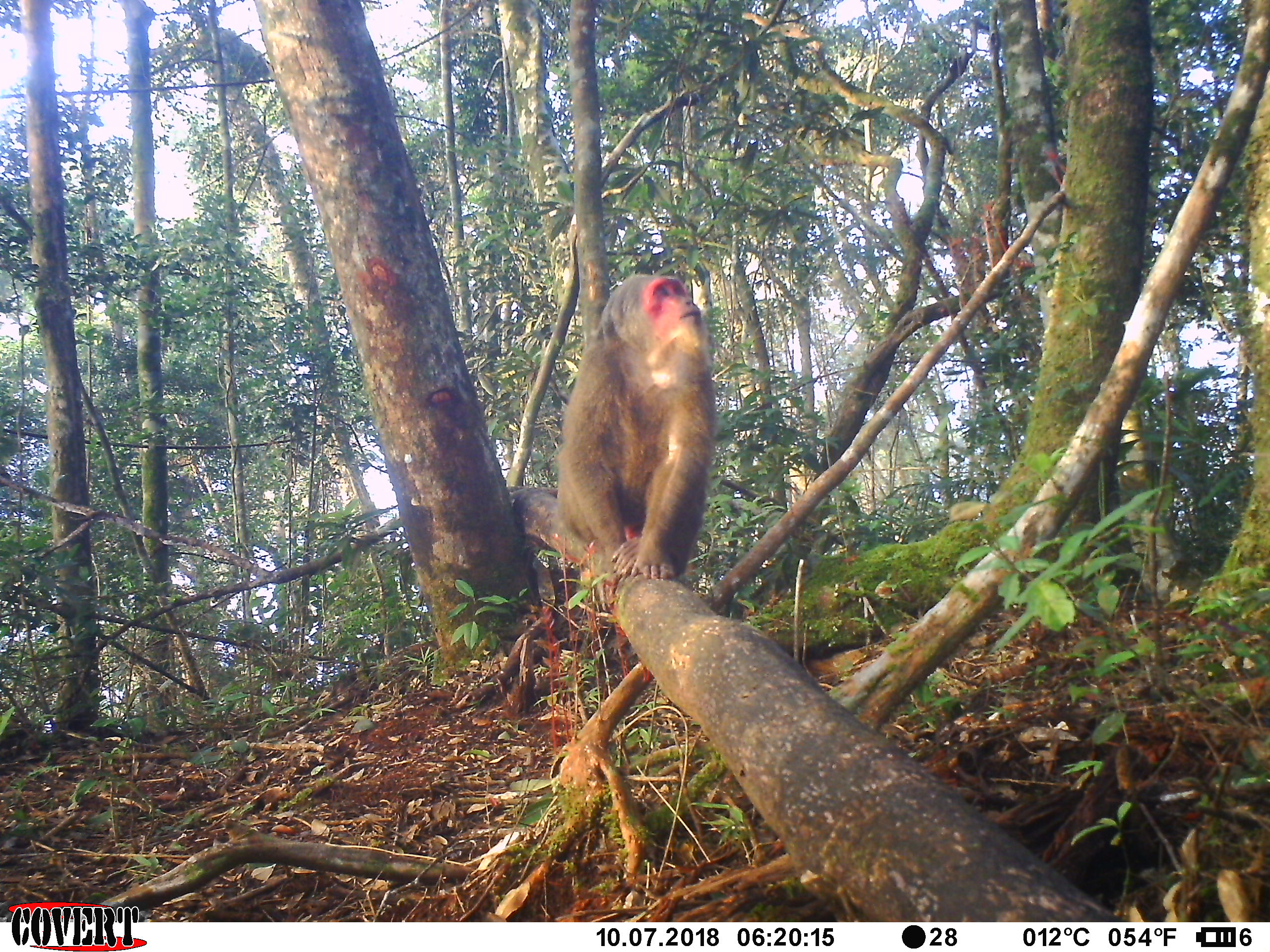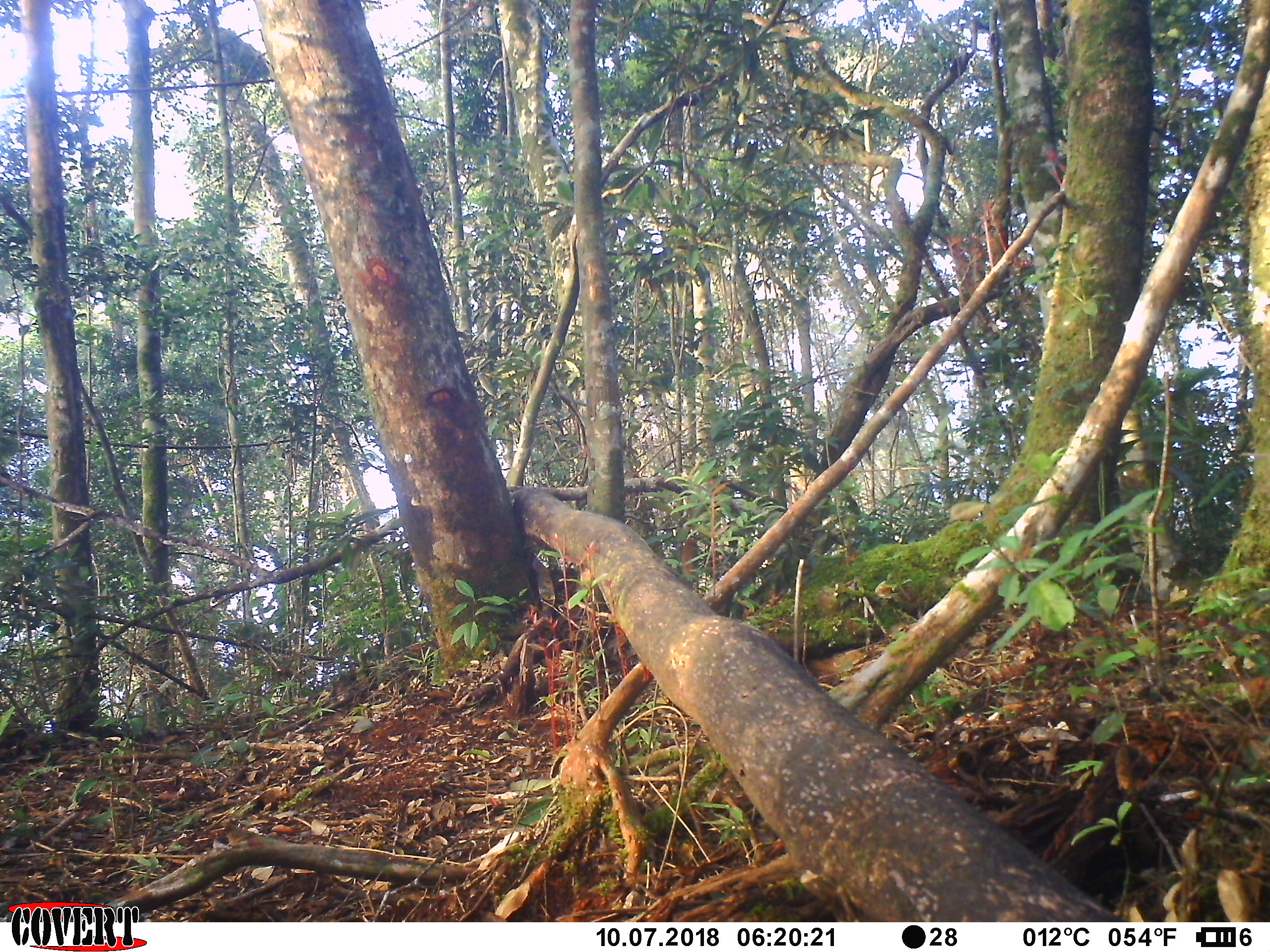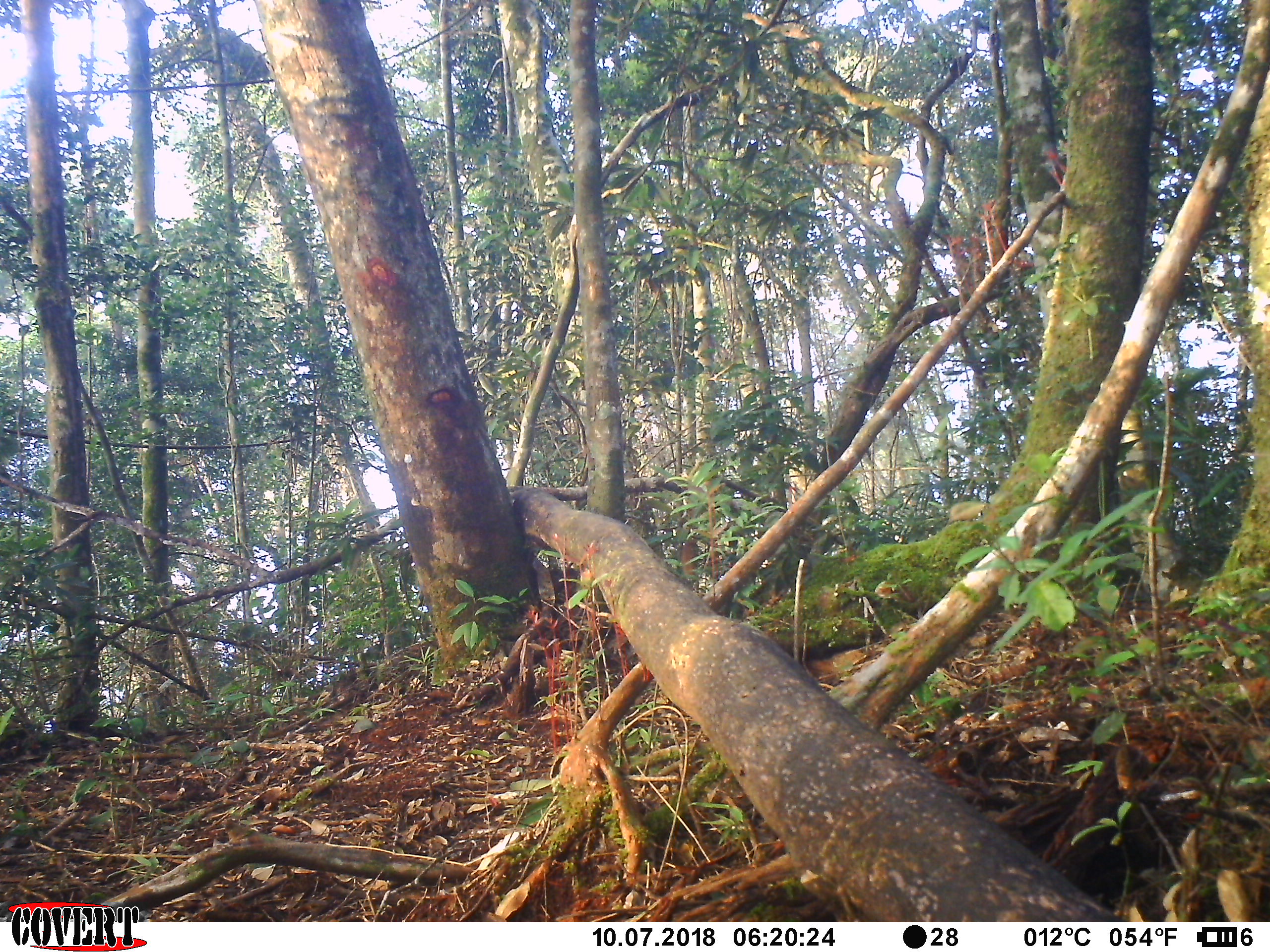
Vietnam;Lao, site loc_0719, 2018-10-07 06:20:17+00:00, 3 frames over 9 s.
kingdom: Animalia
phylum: Chordata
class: Mammalia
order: Primates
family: Cercopithecidae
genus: Macaca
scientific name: Macaca arctoides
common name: stump-tailed macaque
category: stump tailed macaque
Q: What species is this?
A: Stump tailed macaque (stump-tailed macaque) (Macaca arctoides).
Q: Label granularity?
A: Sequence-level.